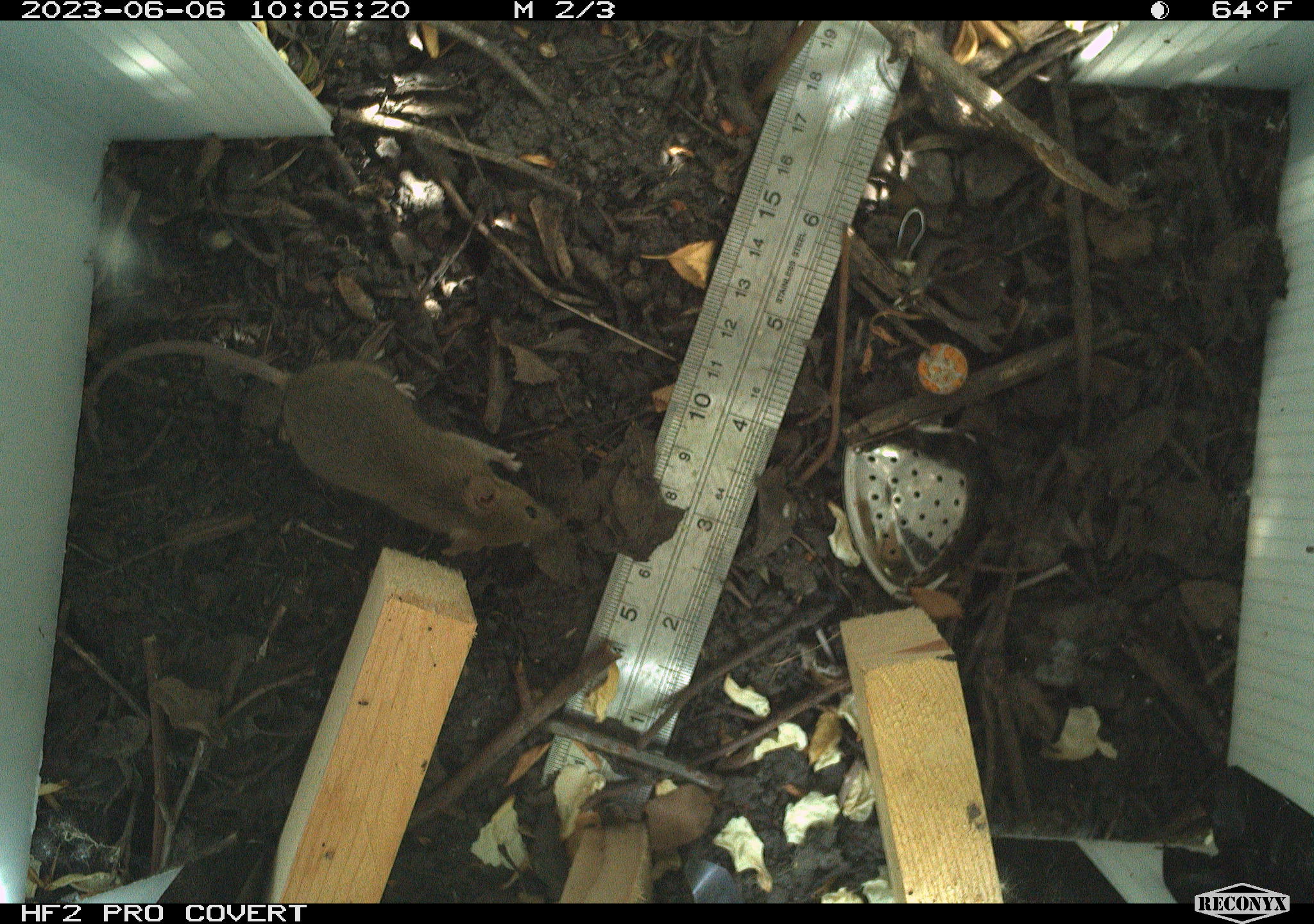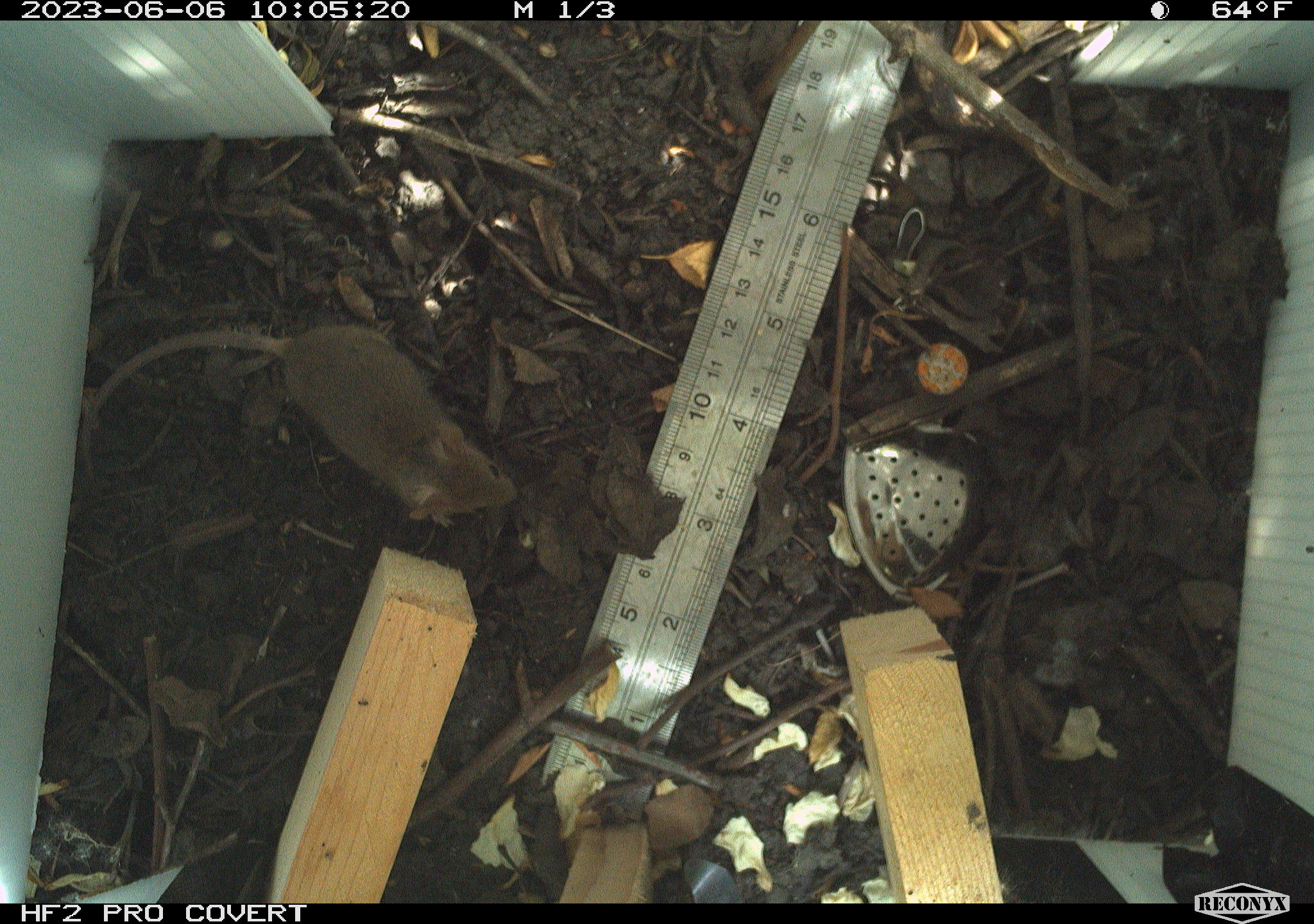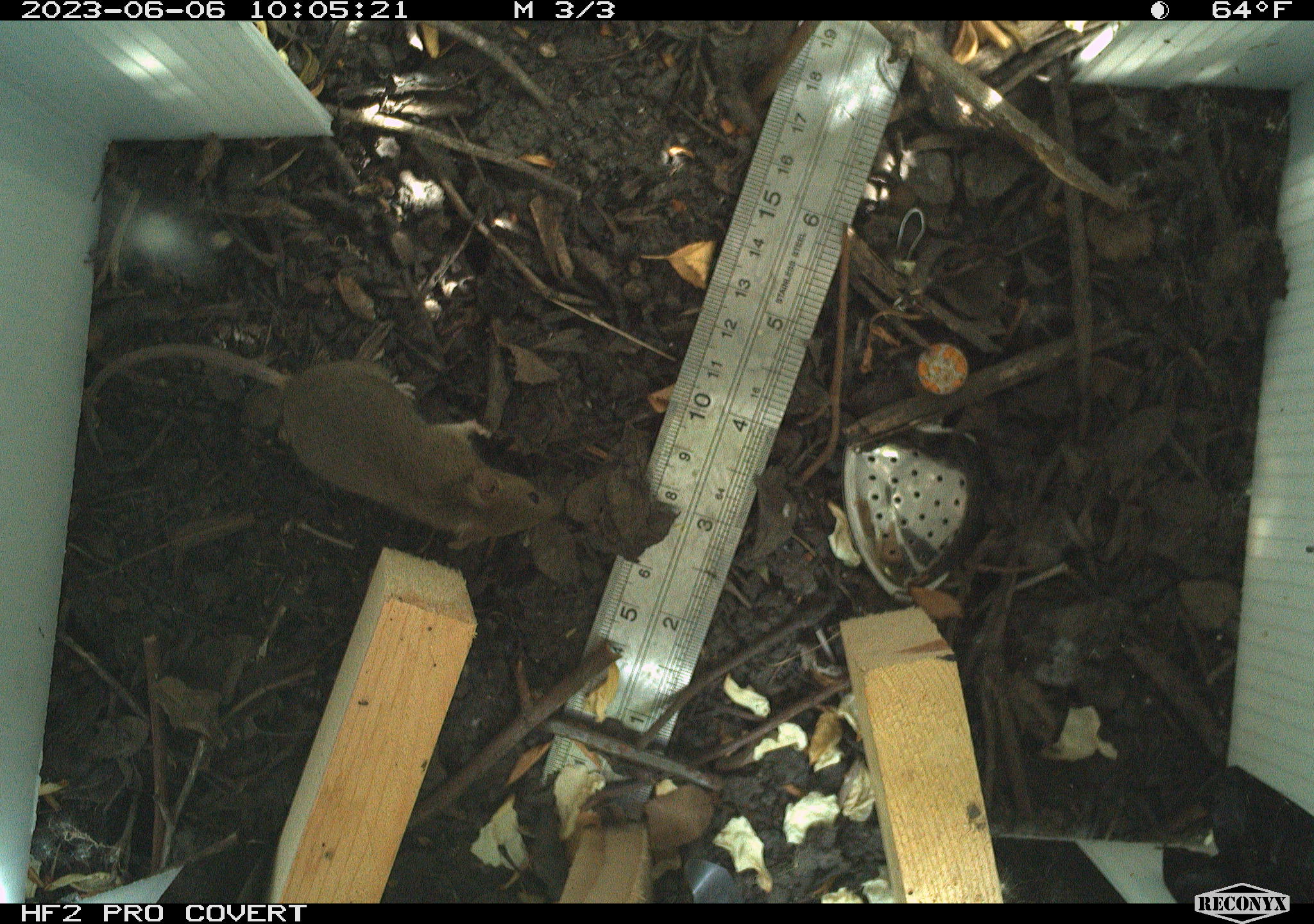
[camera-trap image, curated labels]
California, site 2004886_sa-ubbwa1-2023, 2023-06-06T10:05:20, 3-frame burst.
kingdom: Animalia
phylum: Chordata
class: Mammalia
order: Rodentia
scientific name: Rodentia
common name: rodent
Rodent (Rodentia).